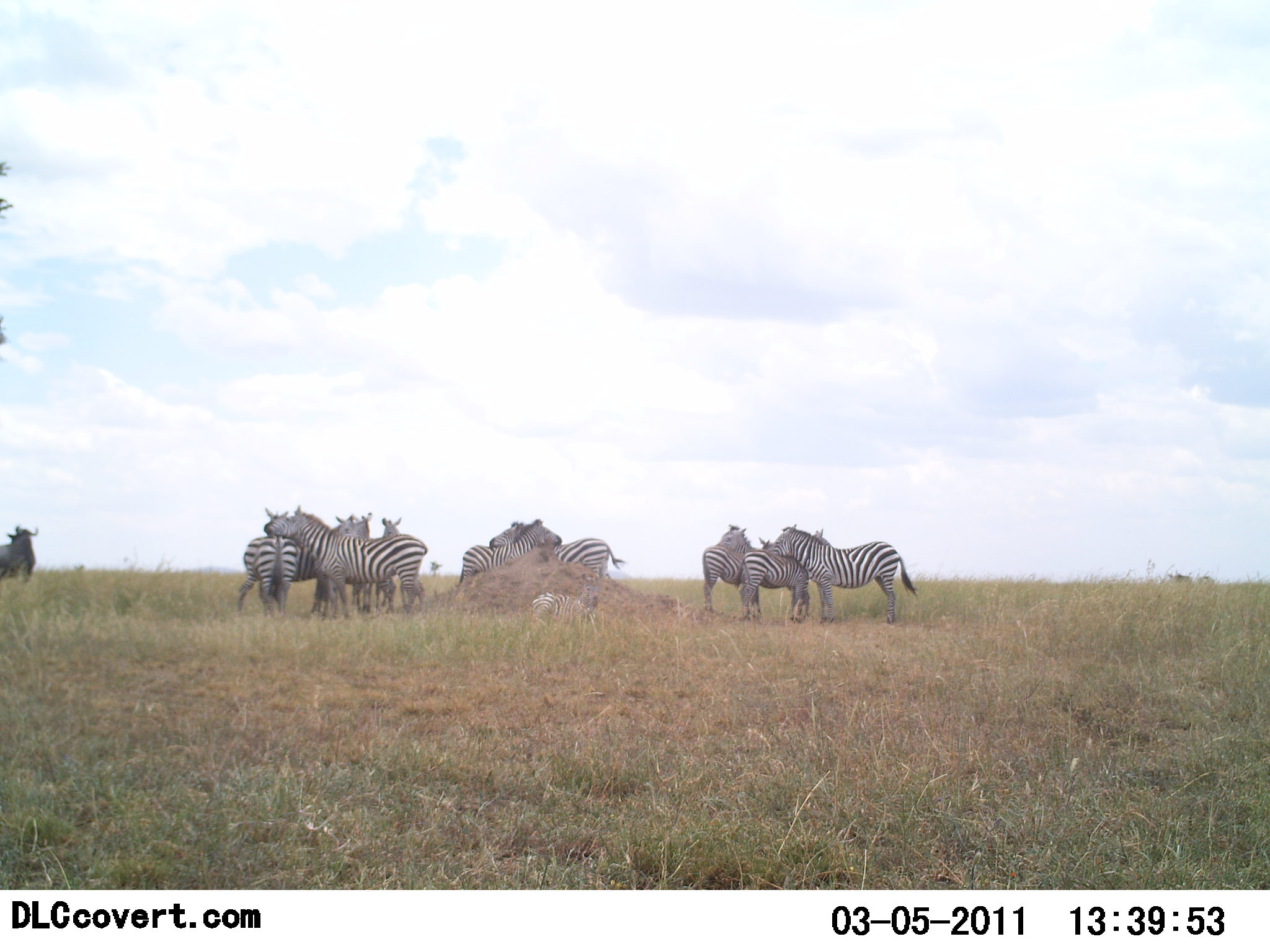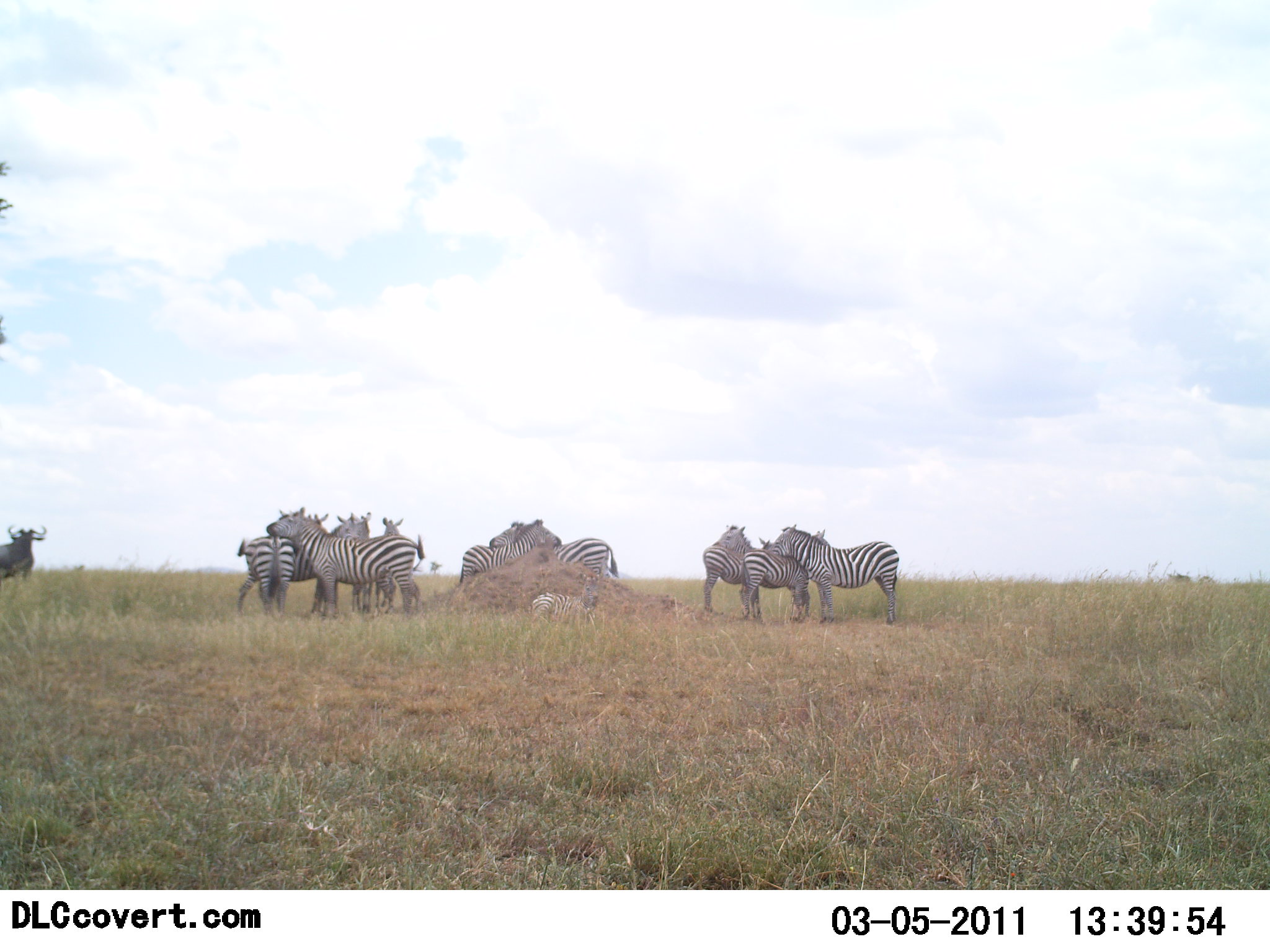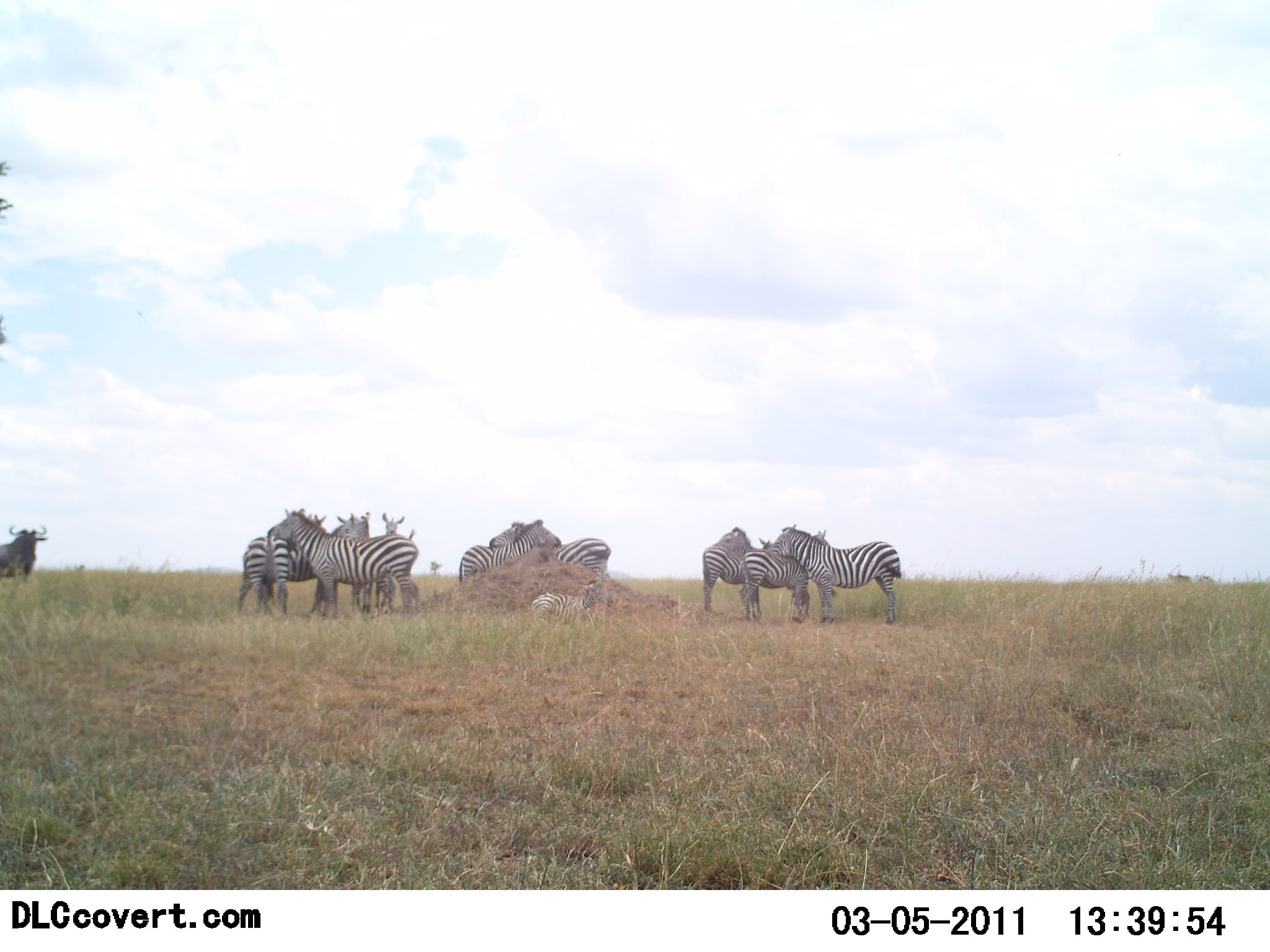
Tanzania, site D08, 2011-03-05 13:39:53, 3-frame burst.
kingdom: Animalia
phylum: Chordata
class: Mammalia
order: Artiodactyla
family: Bovidae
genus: Connochaetes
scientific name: Connochaetes taurinus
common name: blue wildebeest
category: wildebeest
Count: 1.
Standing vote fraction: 85%.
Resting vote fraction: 0%.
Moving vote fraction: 23%.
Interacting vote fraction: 0%.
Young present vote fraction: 0%.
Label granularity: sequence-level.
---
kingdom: Animalia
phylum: Chordata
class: Mammalia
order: Perissodactyla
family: Equidae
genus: Equus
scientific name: Equus quagga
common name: plains zebra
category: zebra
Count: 10.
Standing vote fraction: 72%.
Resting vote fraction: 11%.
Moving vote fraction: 0%.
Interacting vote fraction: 67%.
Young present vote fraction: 0%.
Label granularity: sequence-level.